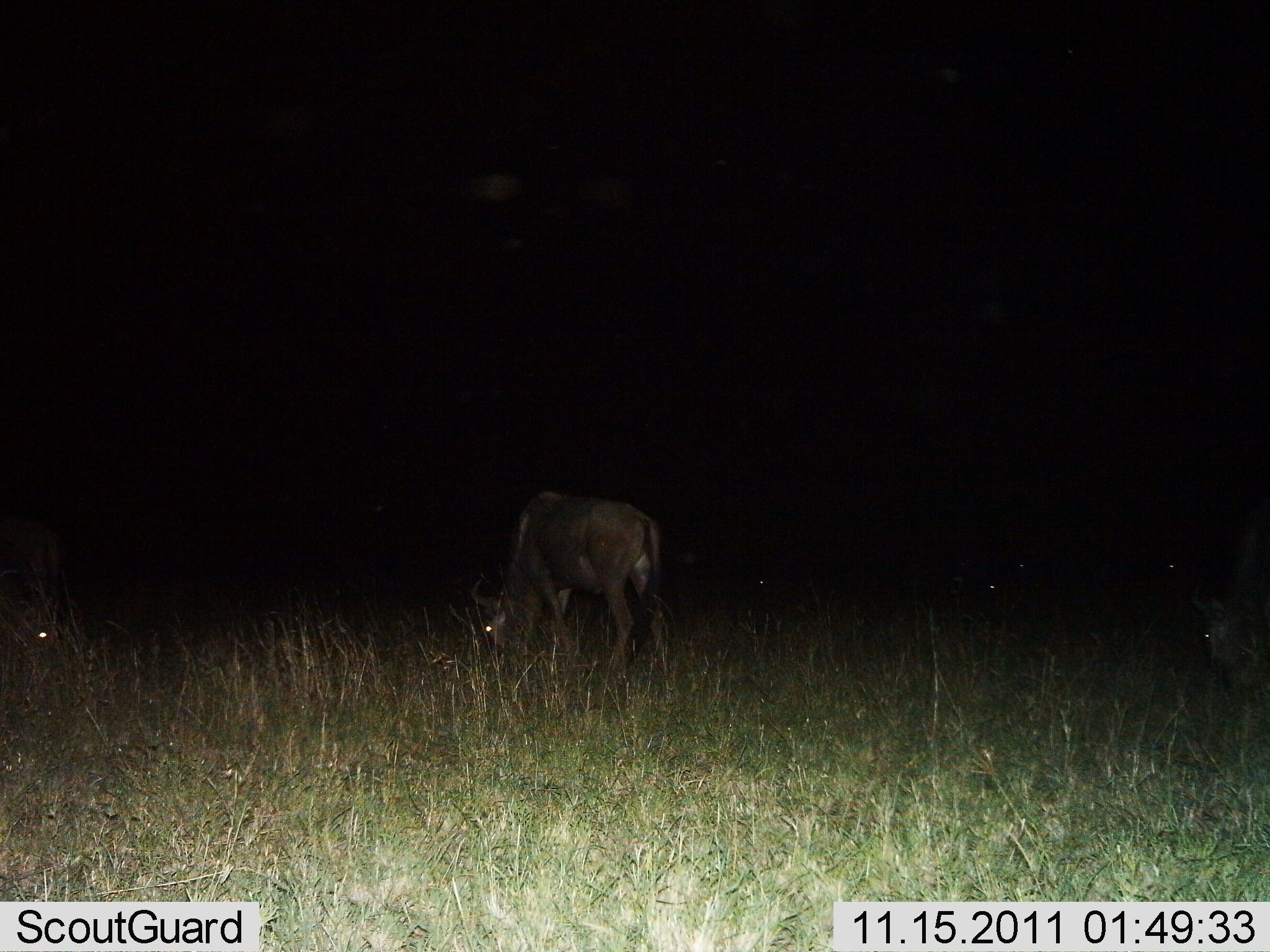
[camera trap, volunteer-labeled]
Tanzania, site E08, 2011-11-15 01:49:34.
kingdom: Animalia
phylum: Chordata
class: Mammalia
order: Artiodactyla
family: Bovidae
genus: Connochaetes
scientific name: Connochaetes taurinus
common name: blue wildebeest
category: wildebeest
Wildebeest (blue wildebeest) (Connochaetes taurinus), count 3. Behavior (volunteer vote fractions): standing 23%, resting 0%, moving 8%, interacting 0%. Young present (vote fraction): 0%. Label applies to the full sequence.